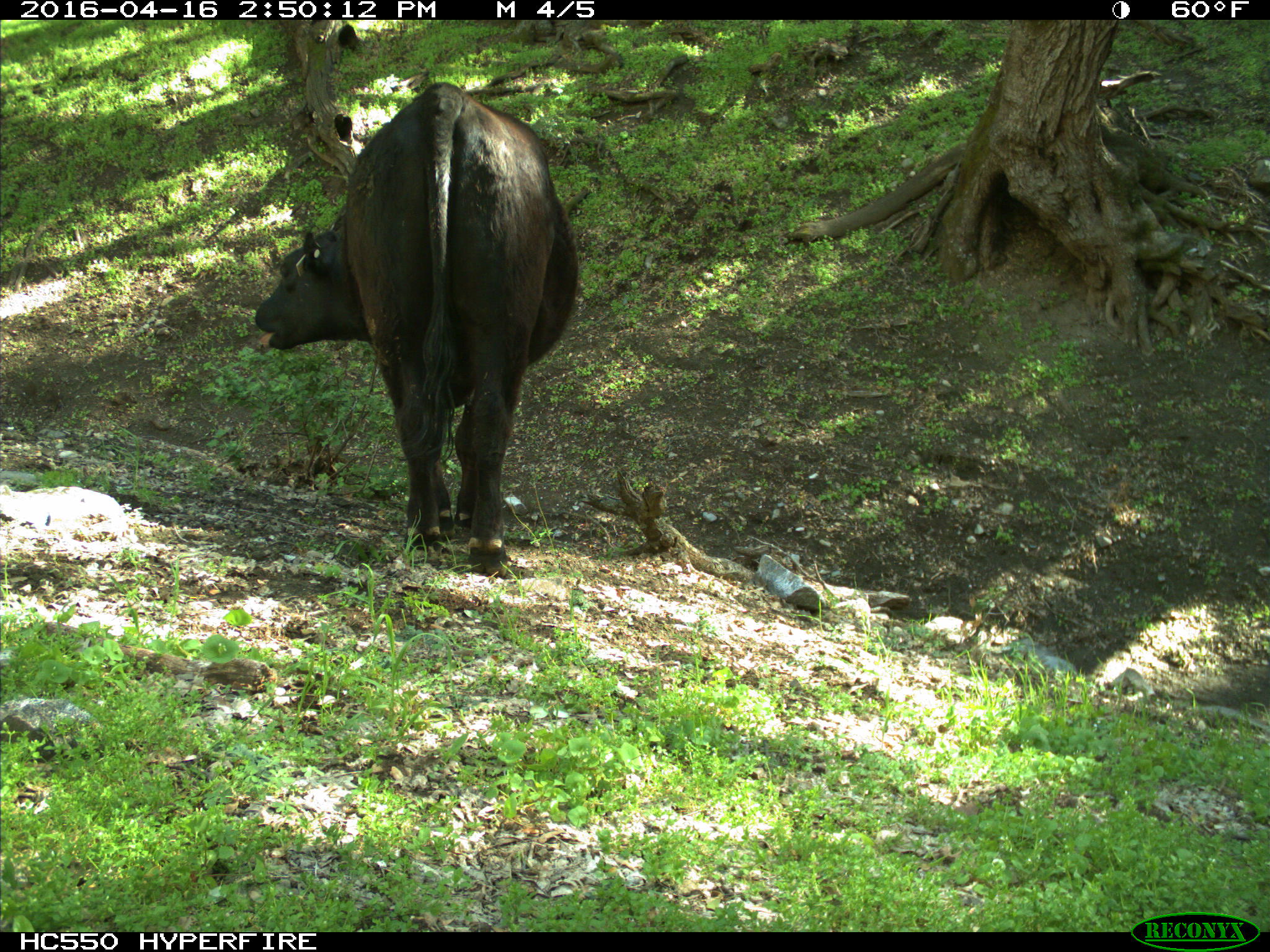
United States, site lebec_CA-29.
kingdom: Animalia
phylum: Chordata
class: Mammalia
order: Artiodactyla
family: Bovidae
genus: Bos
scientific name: Bos taurus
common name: domestic cow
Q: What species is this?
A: Bos taurus (domestic cow).